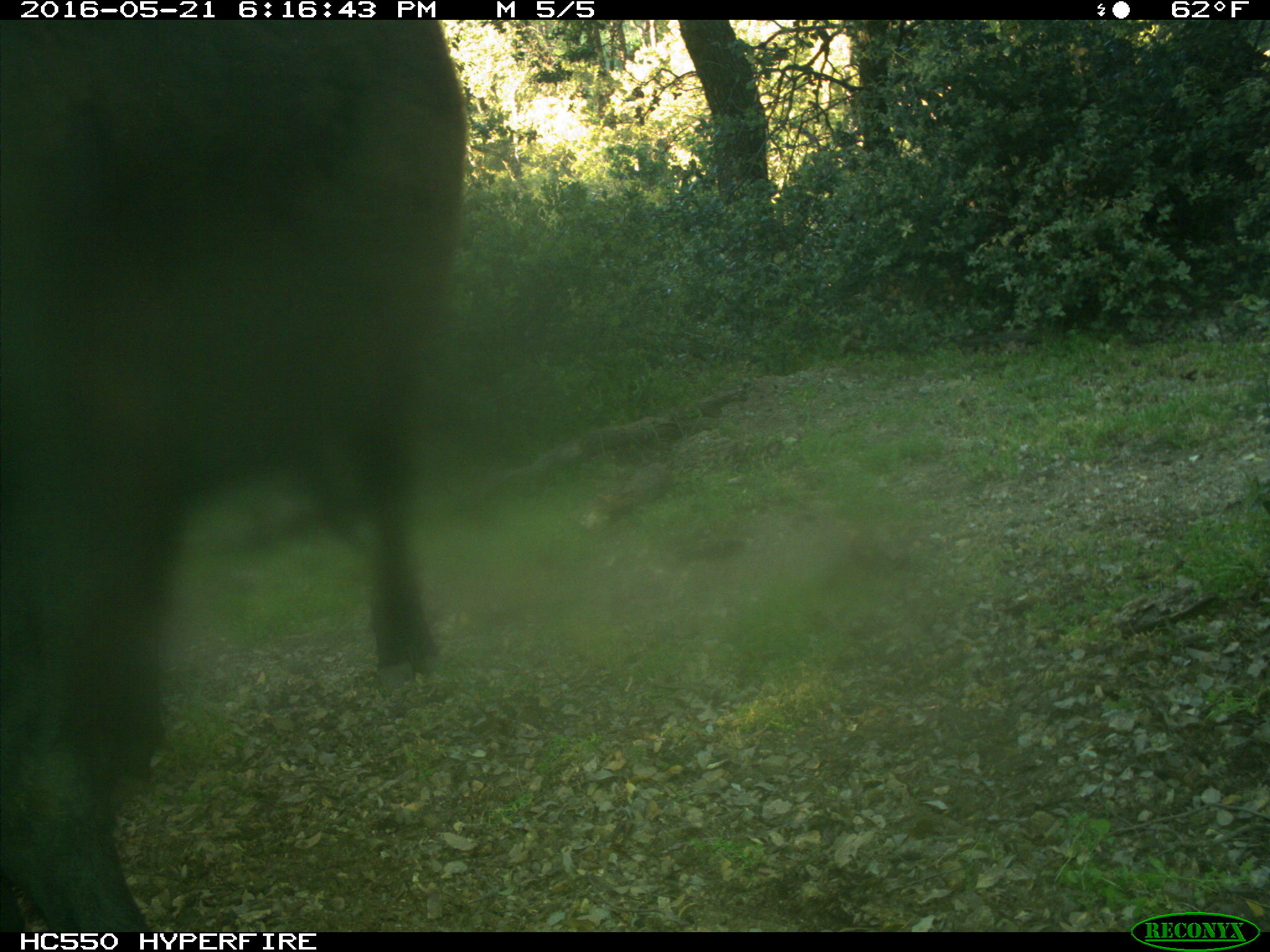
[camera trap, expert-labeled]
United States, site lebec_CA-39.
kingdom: Animalia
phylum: Chordata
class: Mammalia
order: Artiodactyla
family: Bovidae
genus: Bos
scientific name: Bos taurus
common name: domestic cow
Bos taurus (domestic cow).